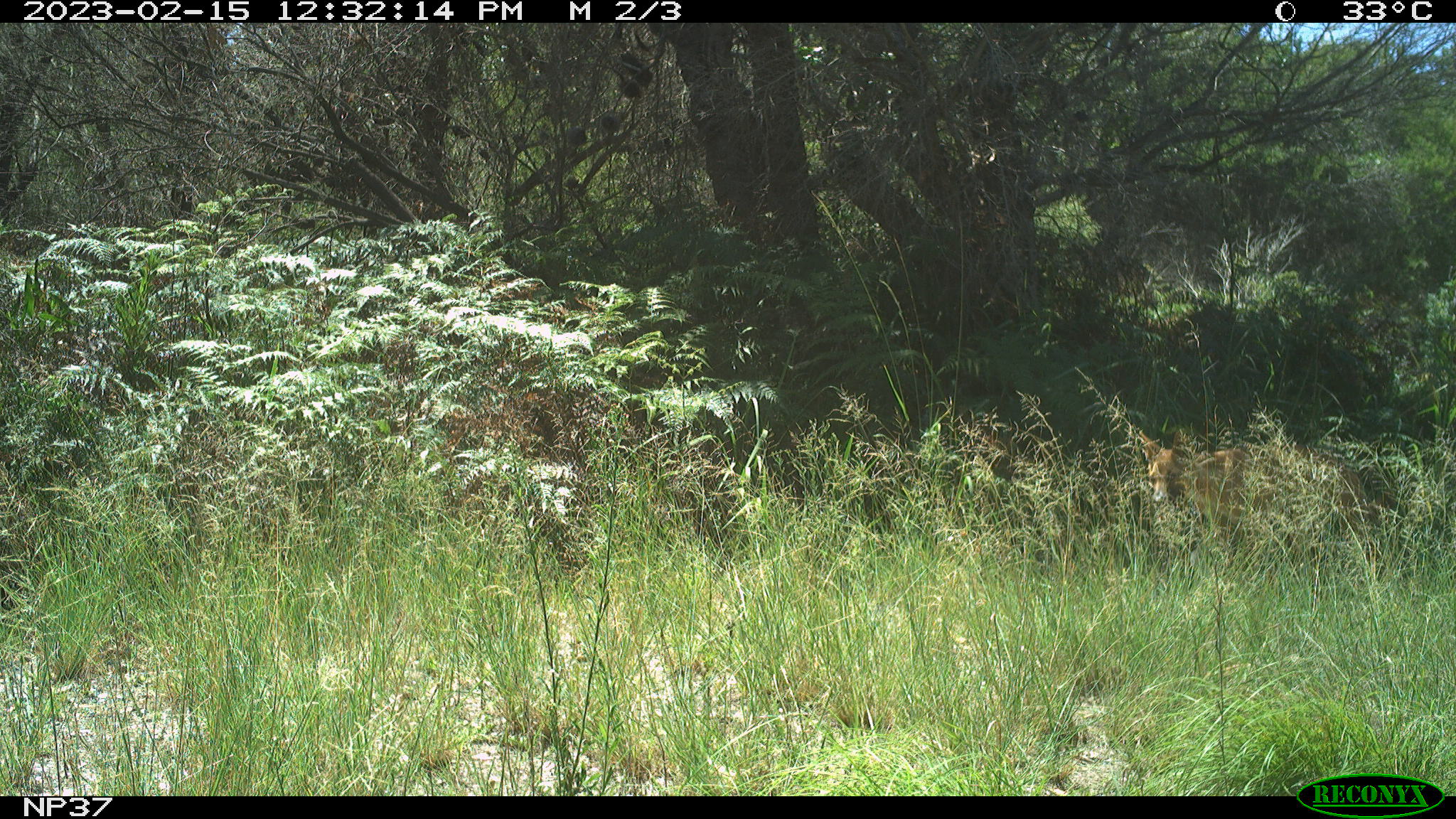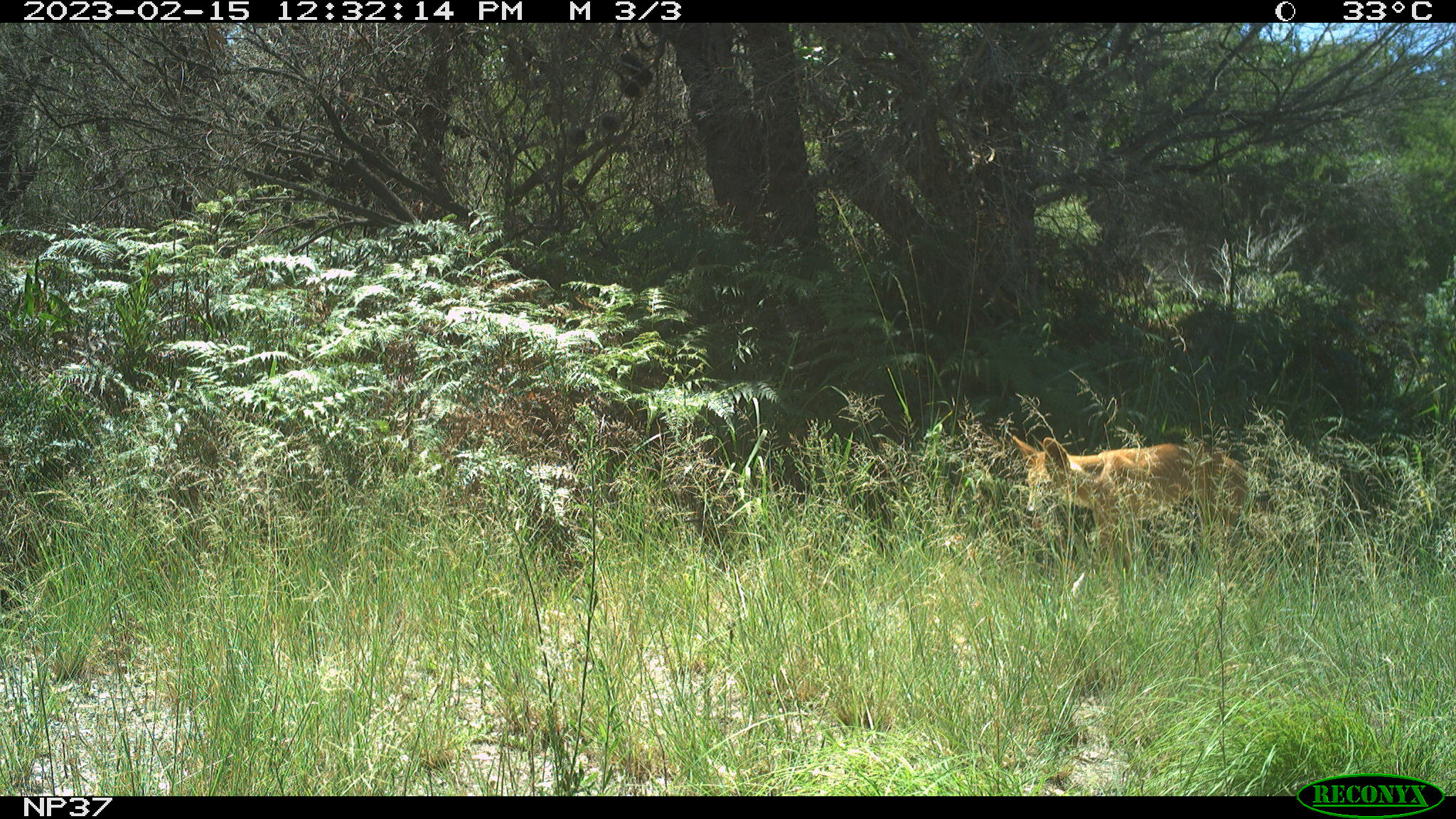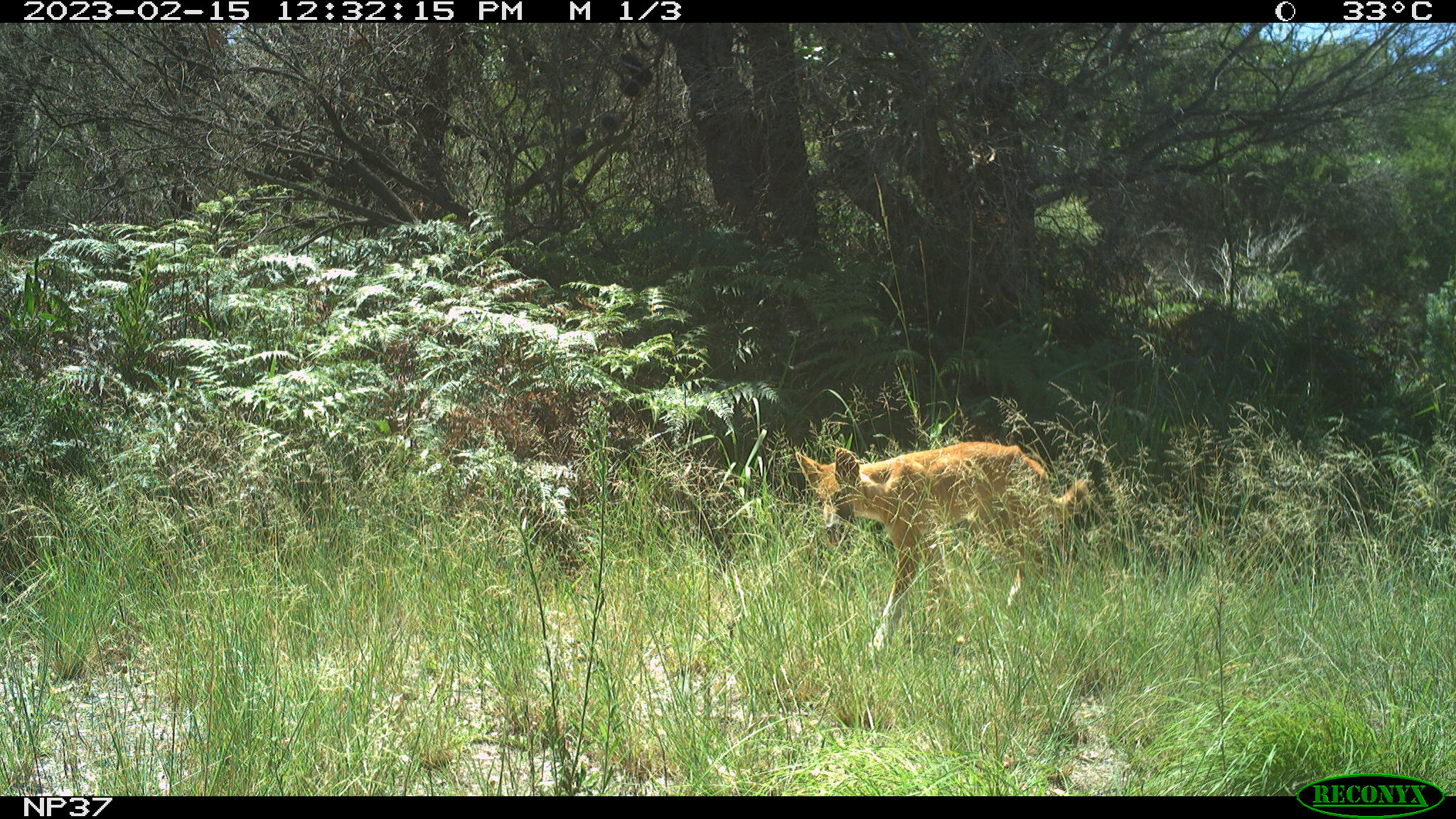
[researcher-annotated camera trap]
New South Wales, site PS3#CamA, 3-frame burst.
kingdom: Animalia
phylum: Chordata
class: Mammalia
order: Carnivora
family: Canidae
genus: Canis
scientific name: Canis familiaris dingo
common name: dingo